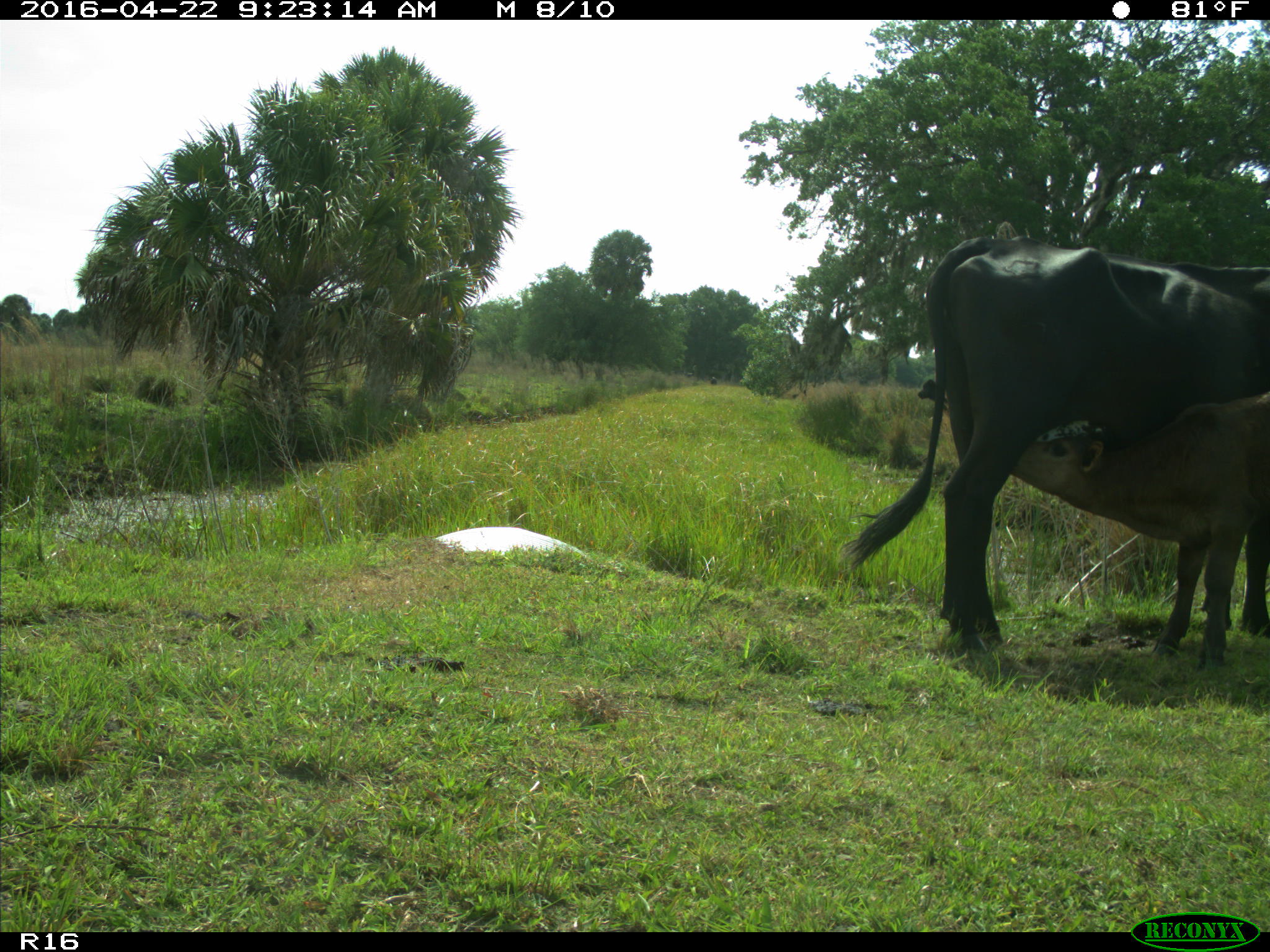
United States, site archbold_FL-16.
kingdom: Animalia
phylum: Chordata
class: Mammalia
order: Artiodactyla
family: Bovidae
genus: Bos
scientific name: Bos taurus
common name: domestic cow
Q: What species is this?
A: Bos taurus (domestic cow).